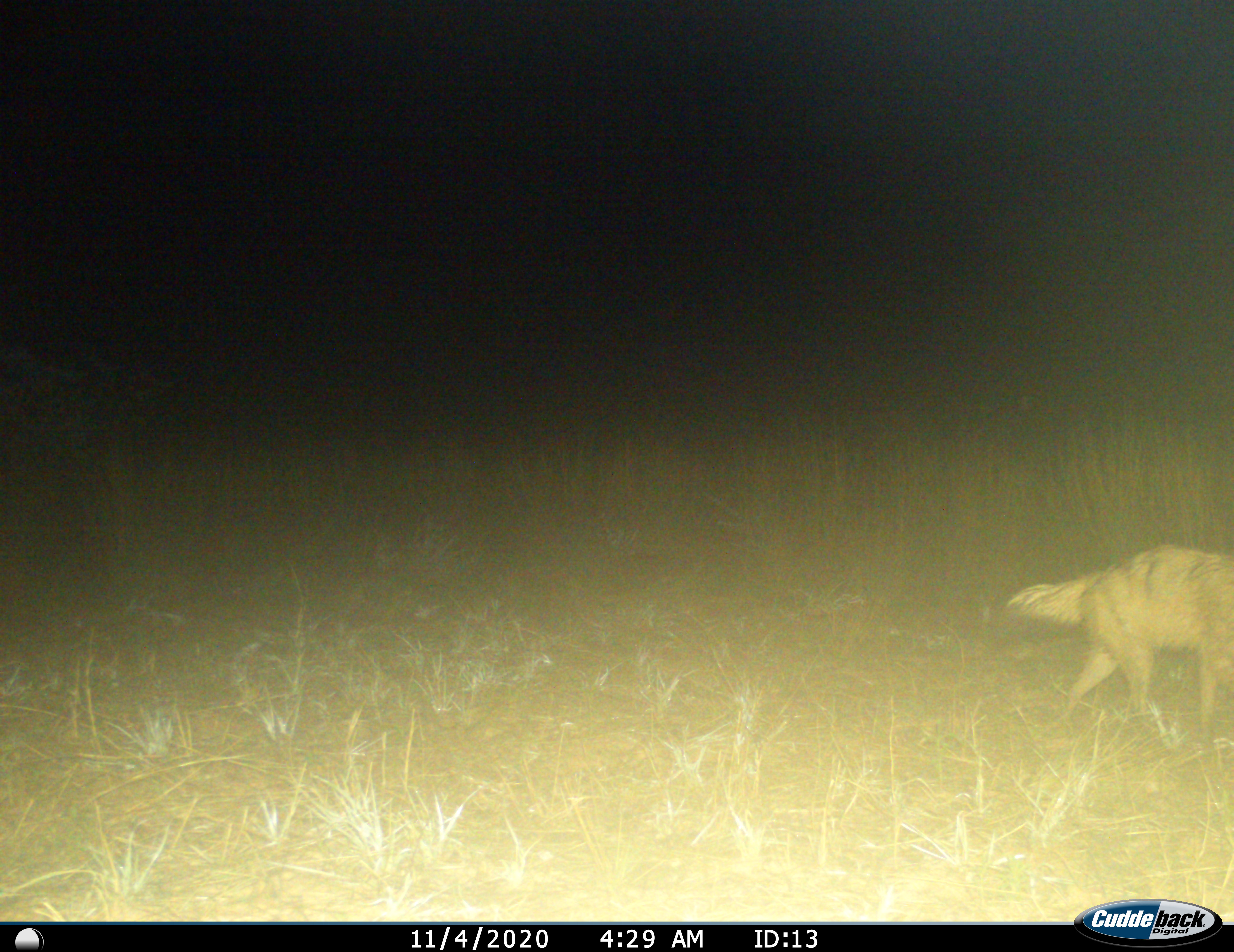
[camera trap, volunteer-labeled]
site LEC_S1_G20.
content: unidentified animal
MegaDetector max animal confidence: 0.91